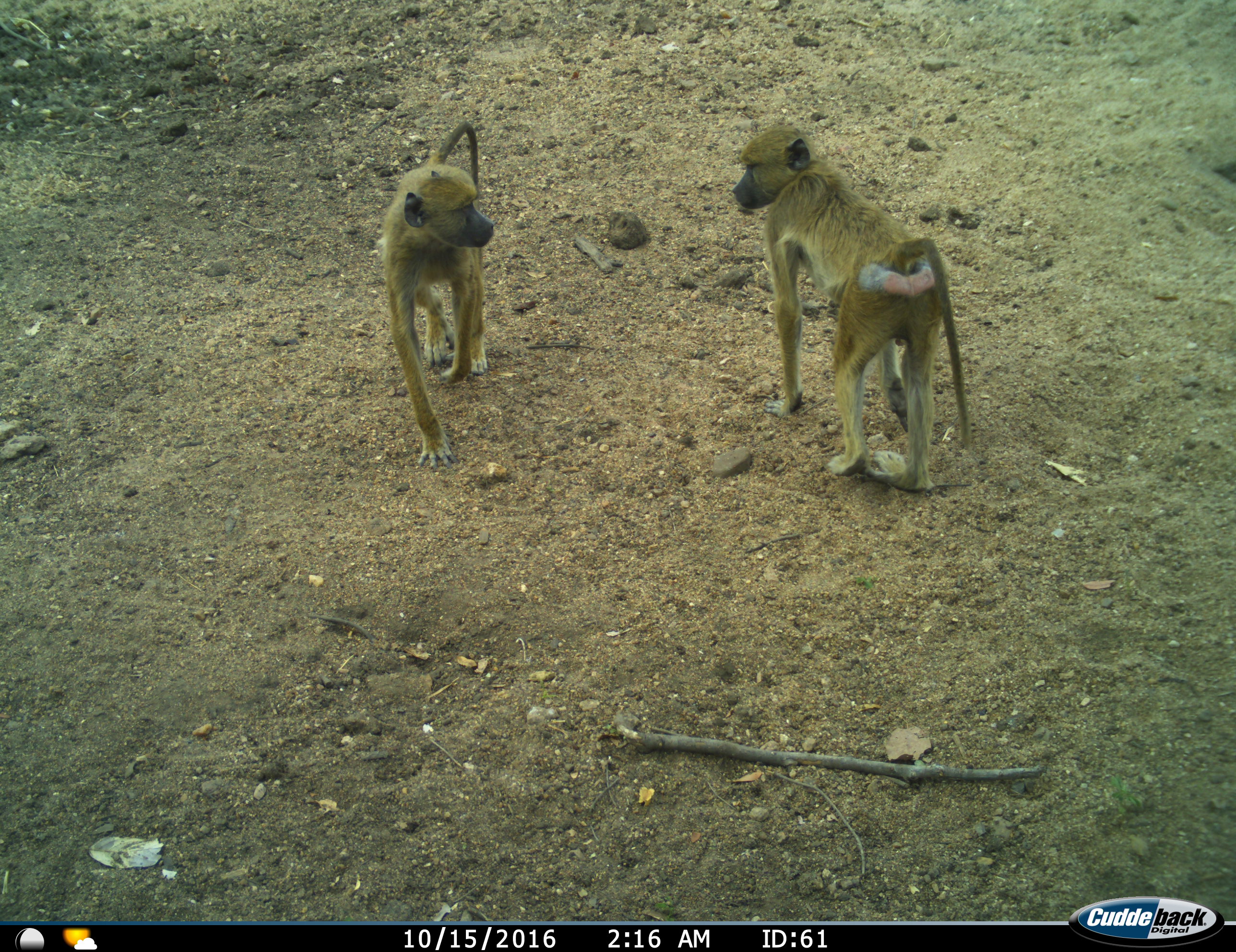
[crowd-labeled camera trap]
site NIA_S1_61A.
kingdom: Animalia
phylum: Chordata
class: Mammalia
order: Primates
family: Cercopithecidae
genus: Papio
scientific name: Papio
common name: baboon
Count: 2.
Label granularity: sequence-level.